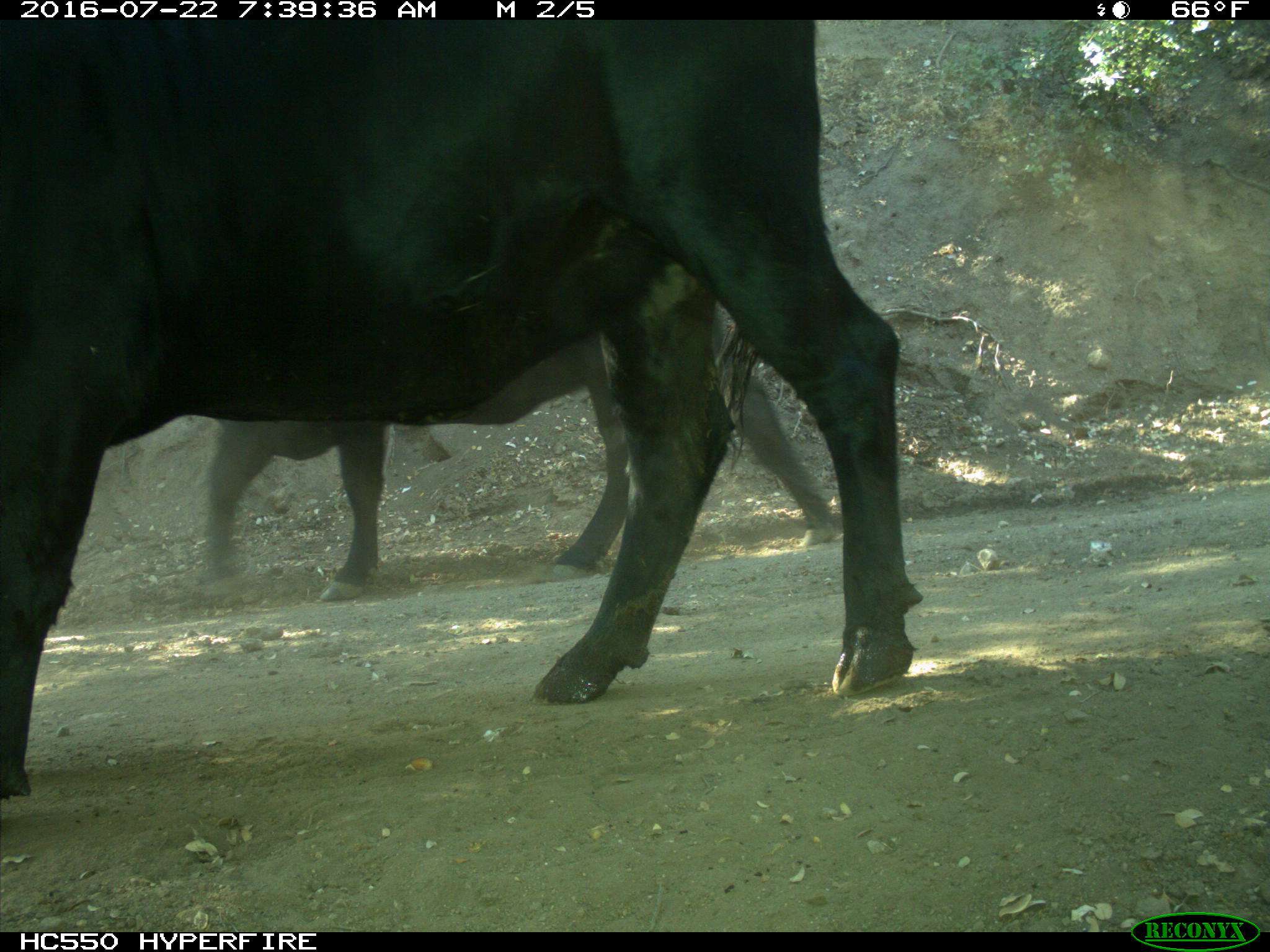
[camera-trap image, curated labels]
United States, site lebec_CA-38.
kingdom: Animalia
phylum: Chordata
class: Mammalia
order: Artiodactyla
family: Bovidae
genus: Bos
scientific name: Bos taurus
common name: domestic cow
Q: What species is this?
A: Bos taurus (domestic cow).